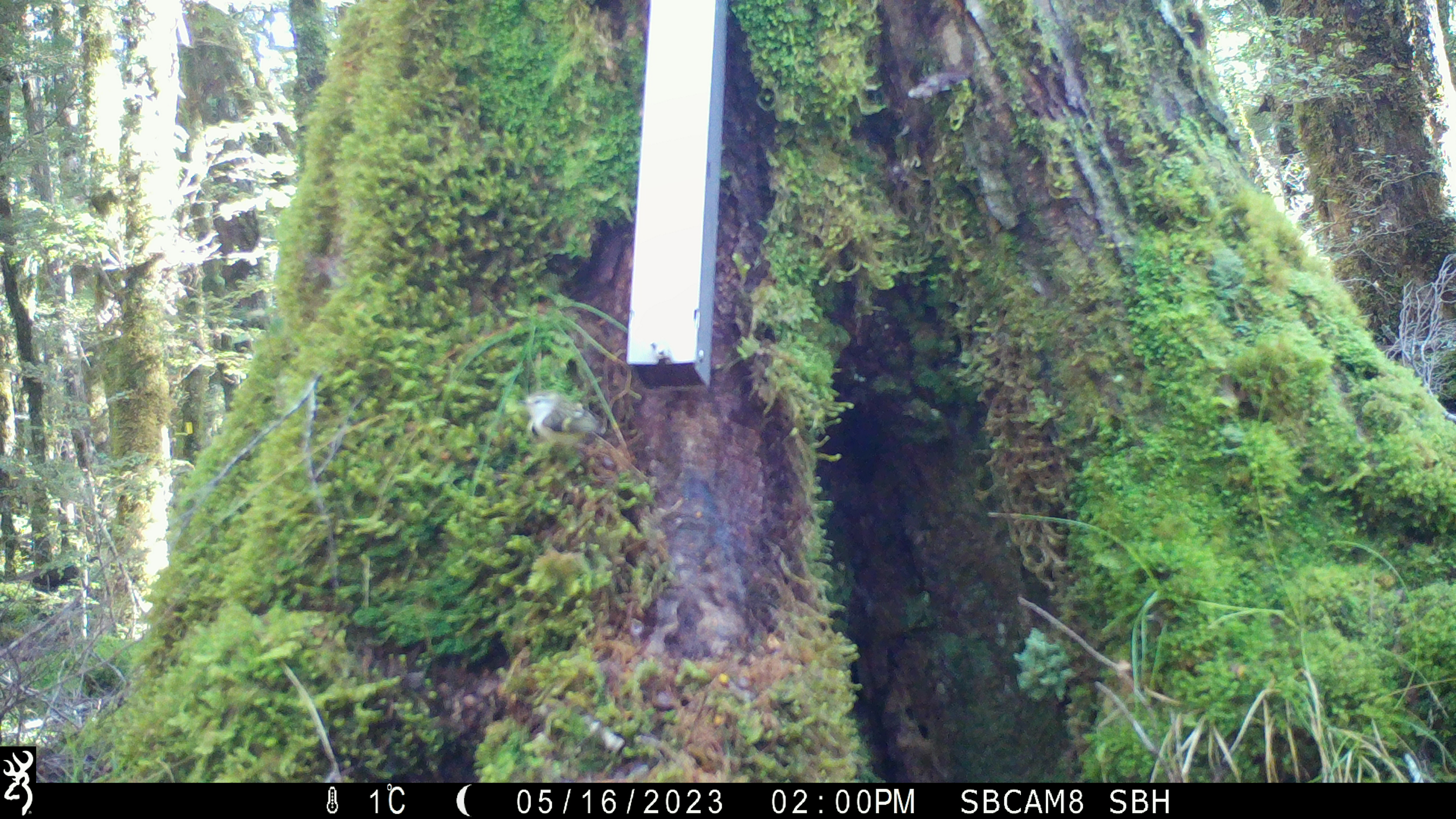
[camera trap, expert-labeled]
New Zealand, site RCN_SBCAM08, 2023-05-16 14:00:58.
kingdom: Animalia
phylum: Chordata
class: Aves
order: Passeriformes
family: Acanthisittidae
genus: Acanthisitta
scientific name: Acanthisitta chloris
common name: rifleman